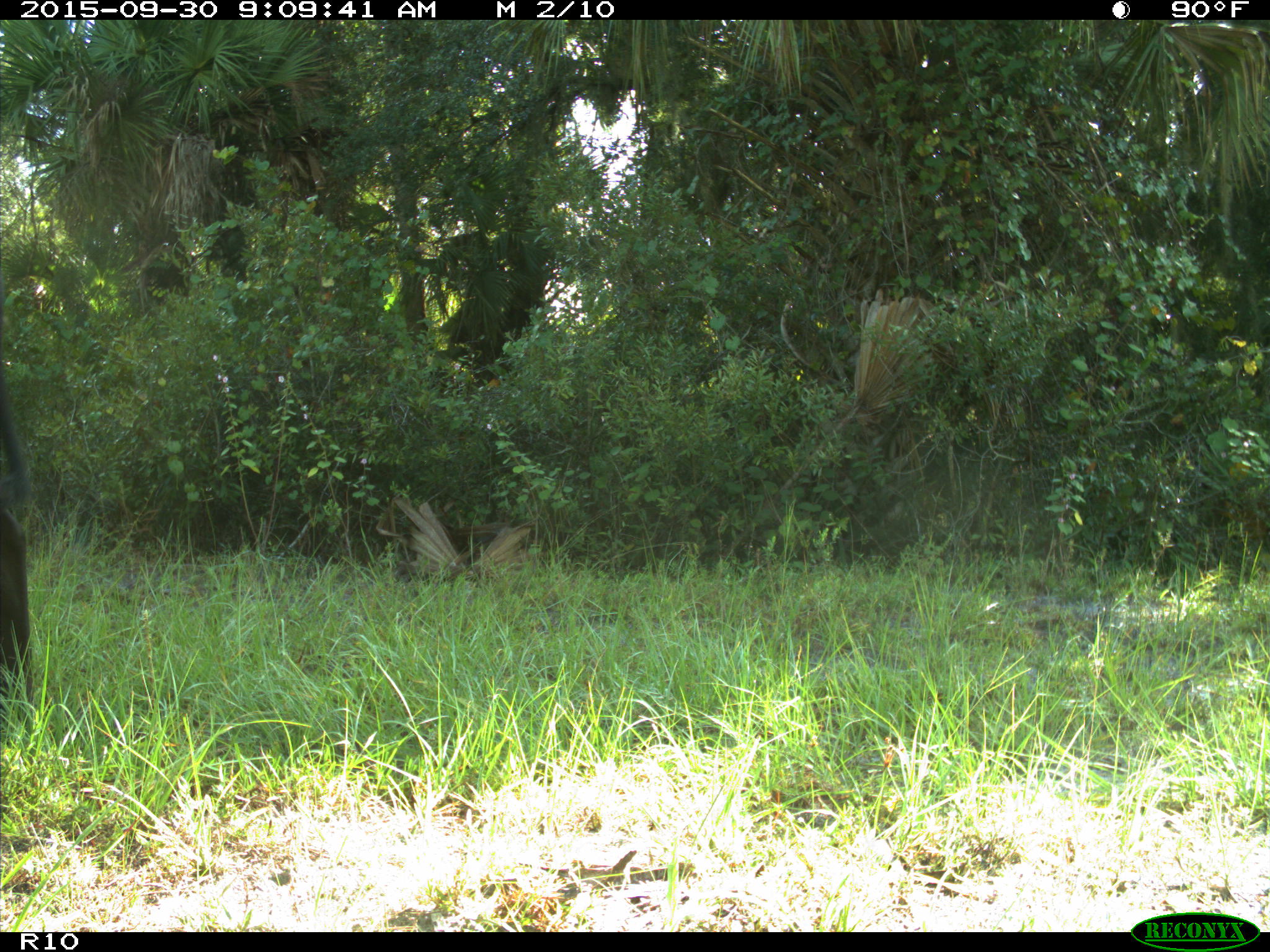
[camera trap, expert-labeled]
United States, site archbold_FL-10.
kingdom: Animalia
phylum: Chordata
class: Mammalia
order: Artiodactyla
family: Bovidae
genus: Bos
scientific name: Bos taurus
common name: domestic cow